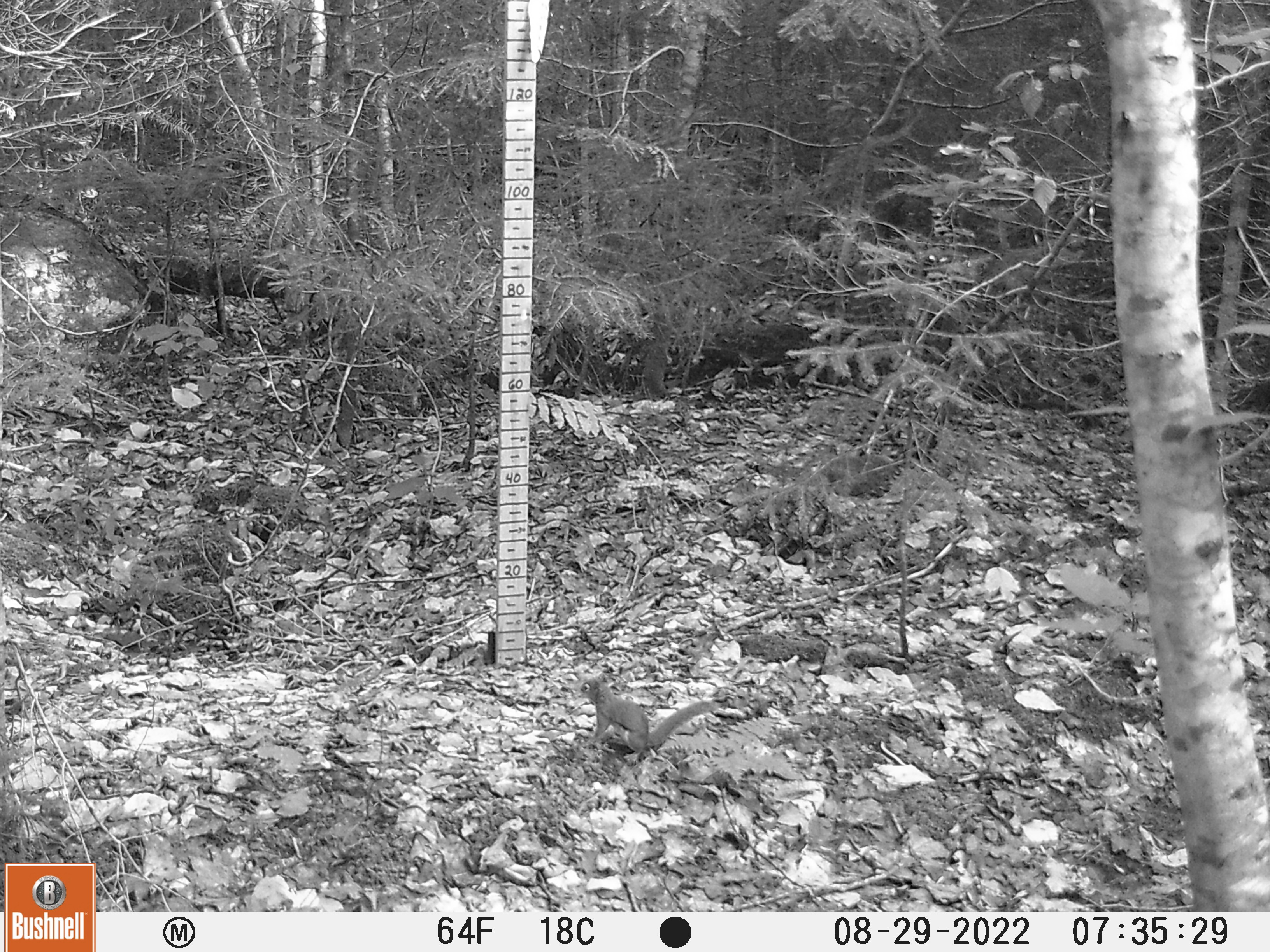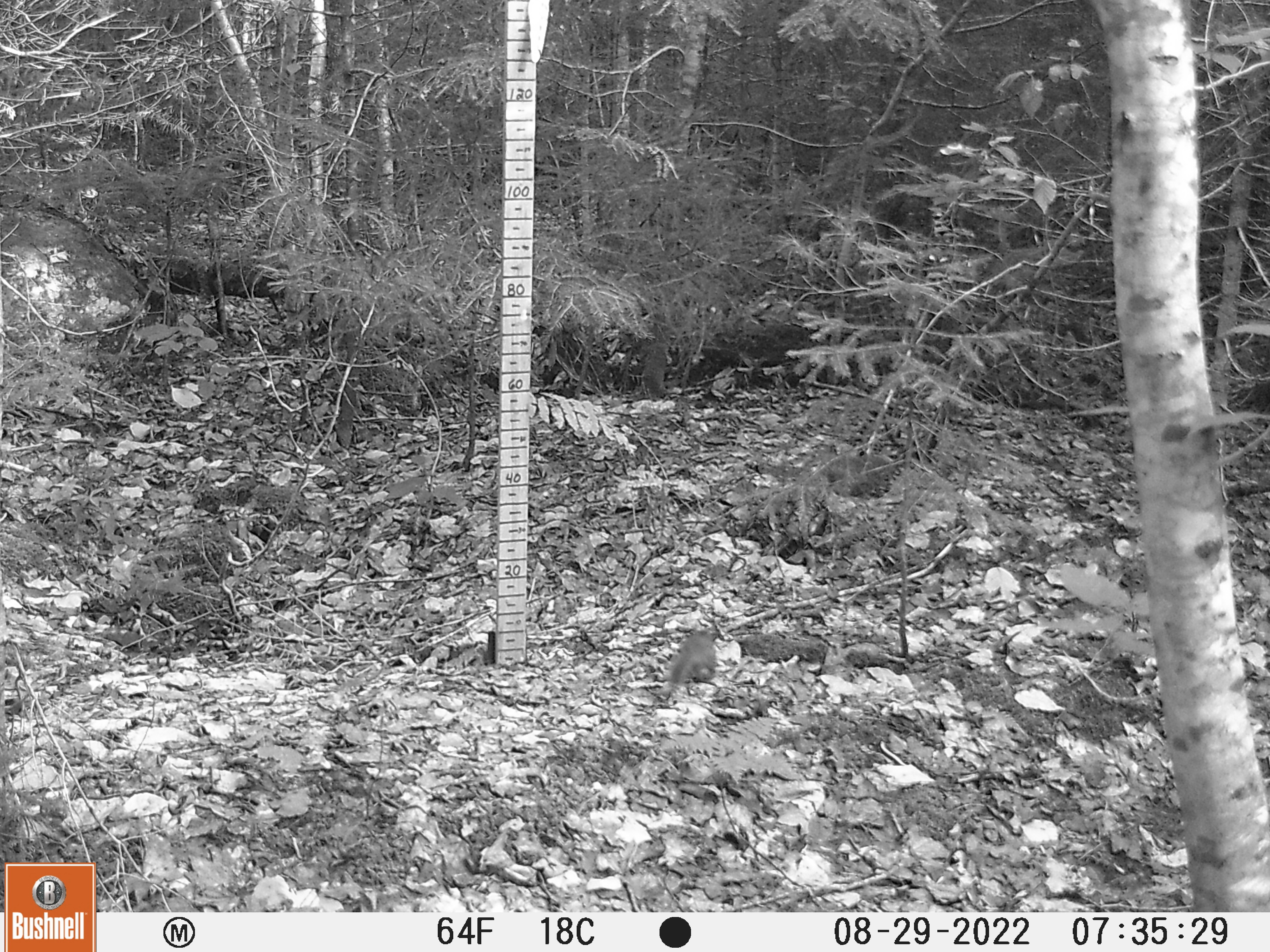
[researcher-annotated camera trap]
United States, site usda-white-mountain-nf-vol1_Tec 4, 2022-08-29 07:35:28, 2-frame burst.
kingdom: Animalia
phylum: Chordata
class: Mammalia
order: Rodentia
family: Sciuridae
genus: Tamiasciurus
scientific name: Tamiasciurus hudsonicus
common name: red squirrel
Red squirrel (Tamiasciurus hudsonicus).